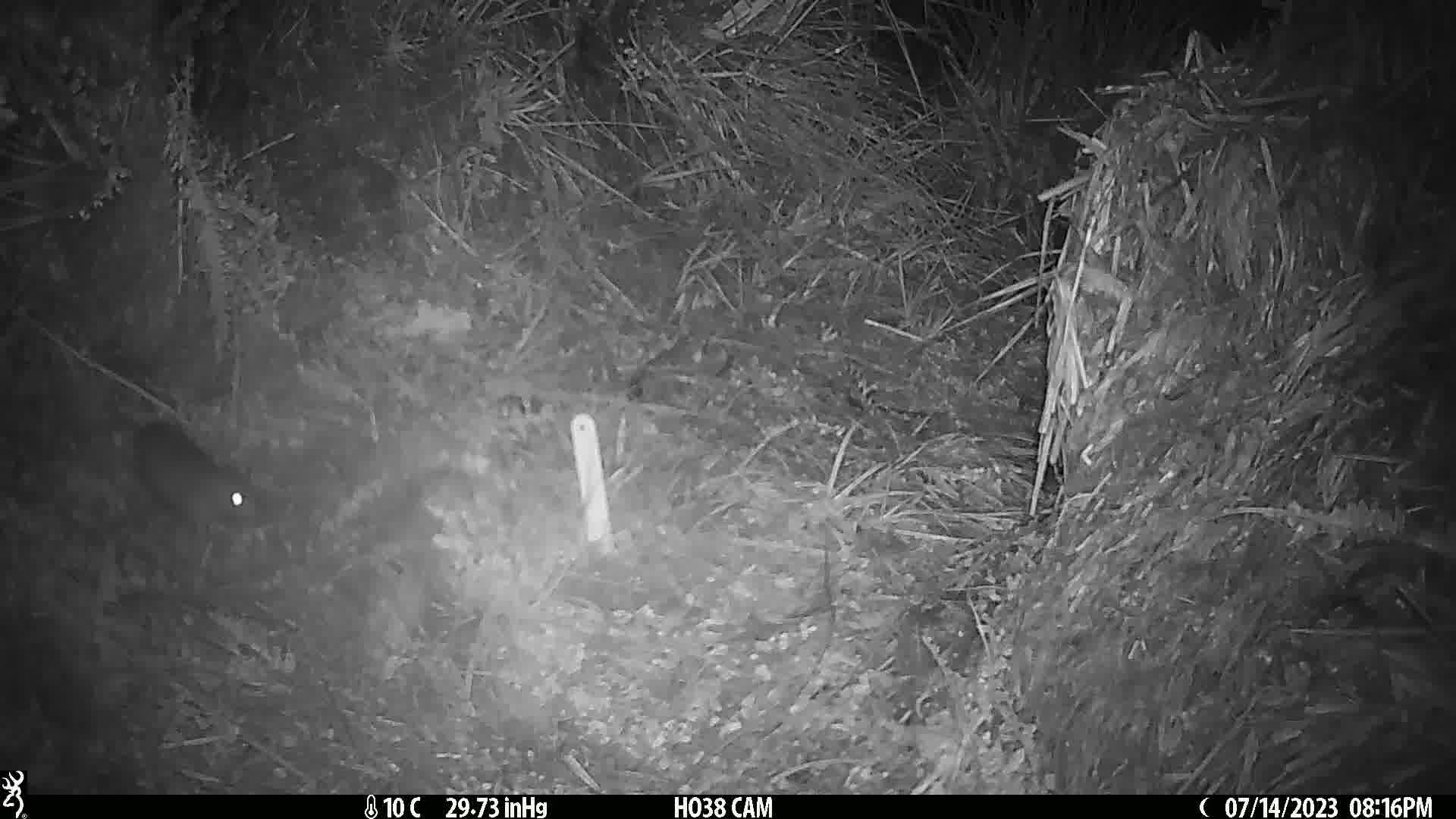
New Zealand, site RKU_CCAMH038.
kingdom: Animalia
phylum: Chordata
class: Mammalia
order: Rodentia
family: Muridae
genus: Rattus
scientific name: Rattus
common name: rat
Rat (Rattus).